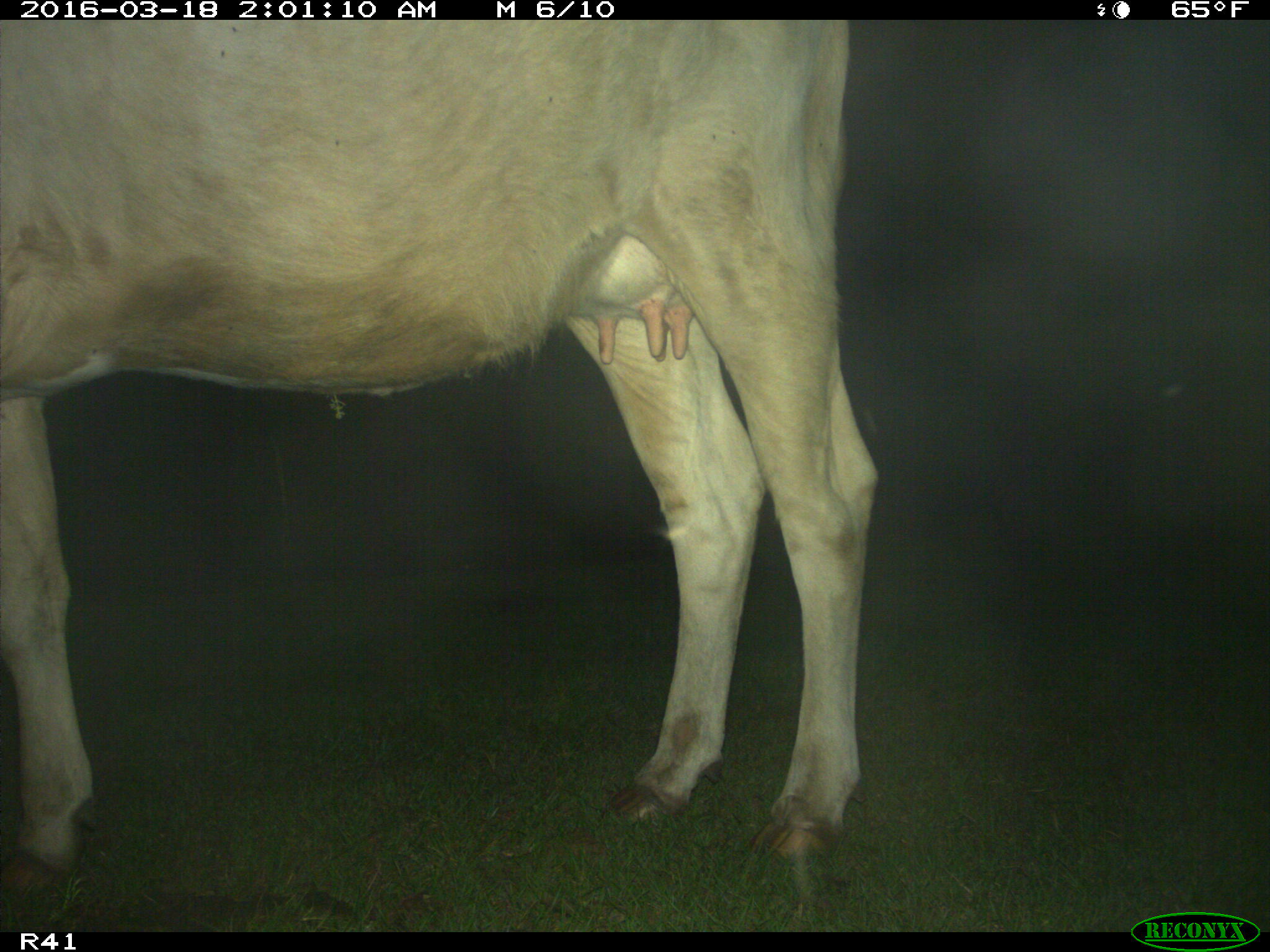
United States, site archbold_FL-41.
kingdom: Animalia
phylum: Chordata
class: Mammalia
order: Artiodactyla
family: Bovidae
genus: Bos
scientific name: Bos taurus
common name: domestic cow